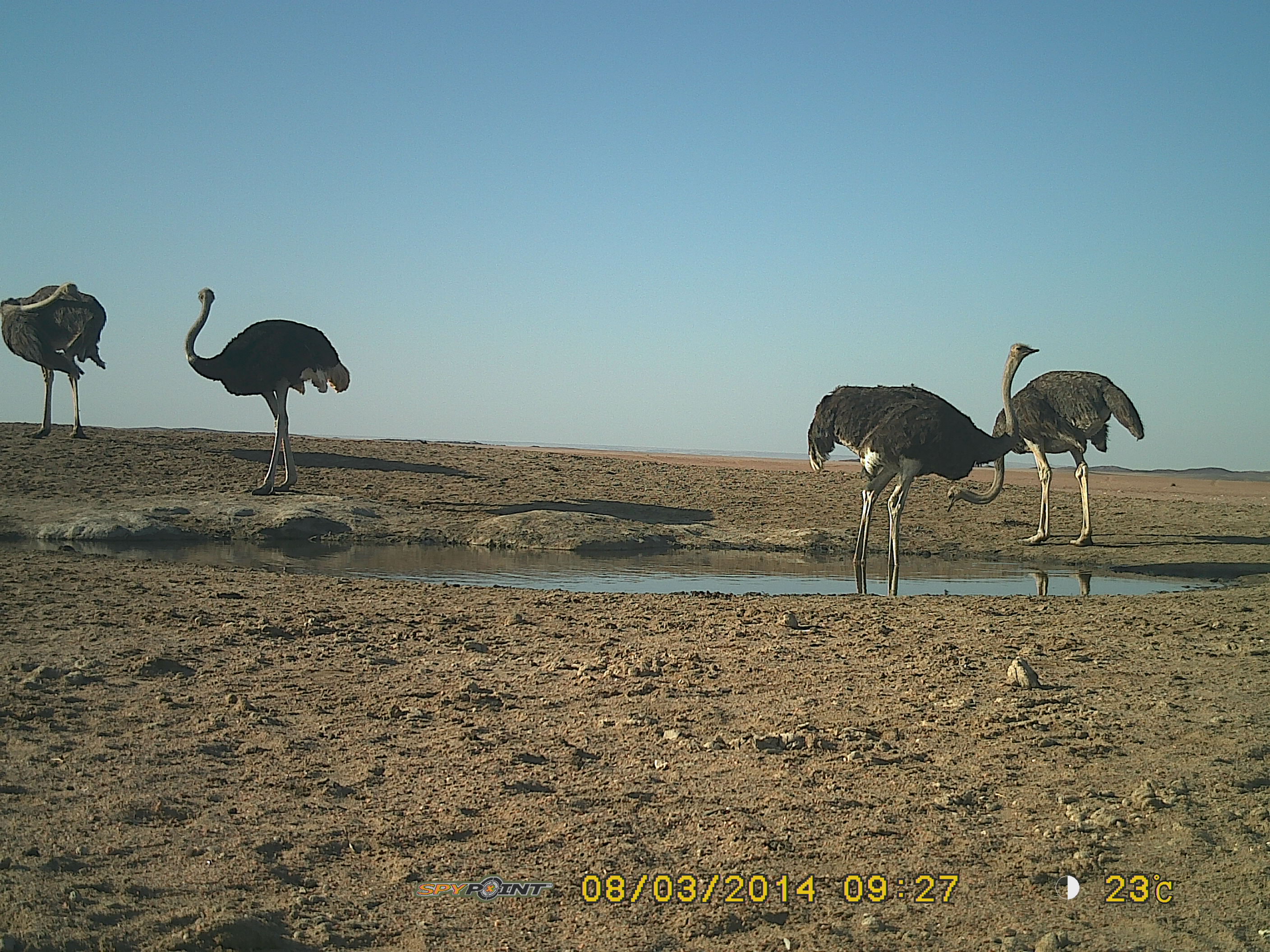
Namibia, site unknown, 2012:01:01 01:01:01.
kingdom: Animalia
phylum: Chordata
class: Aves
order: Struthioniformes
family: Struthionidae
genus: Struthio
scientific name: Struthio camelus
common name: common ostrich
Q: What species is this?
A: Struthio camelus (common ostrich).